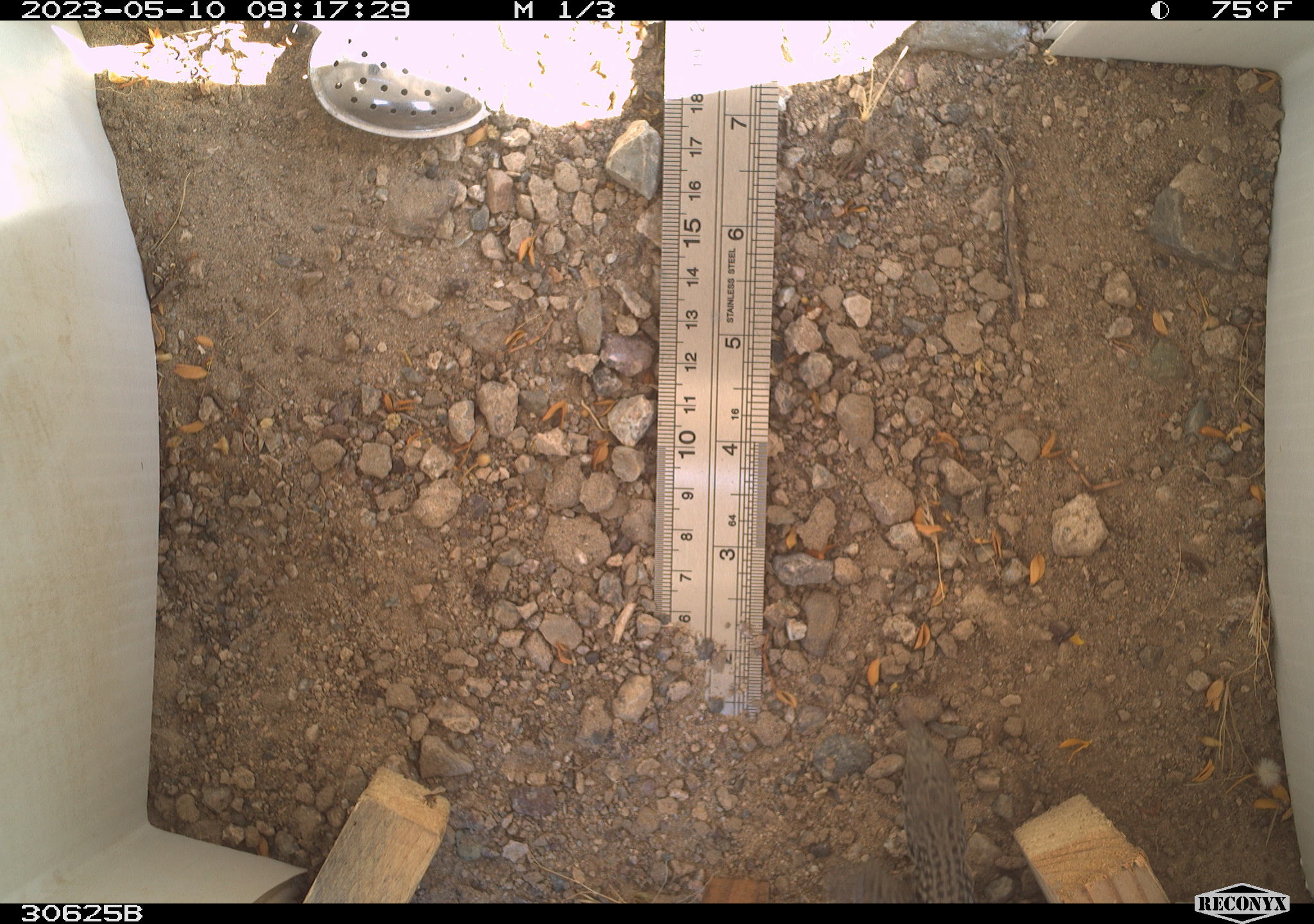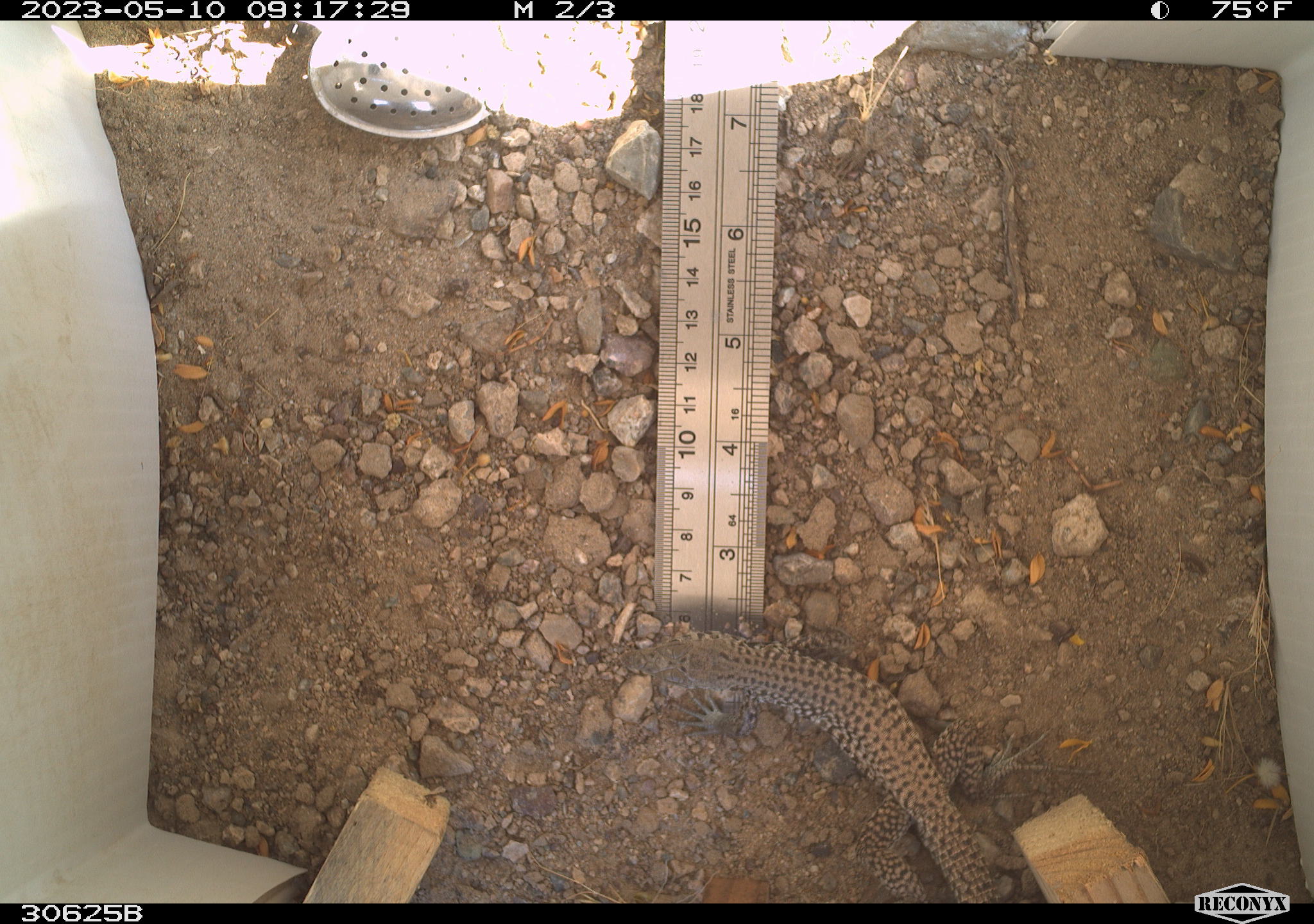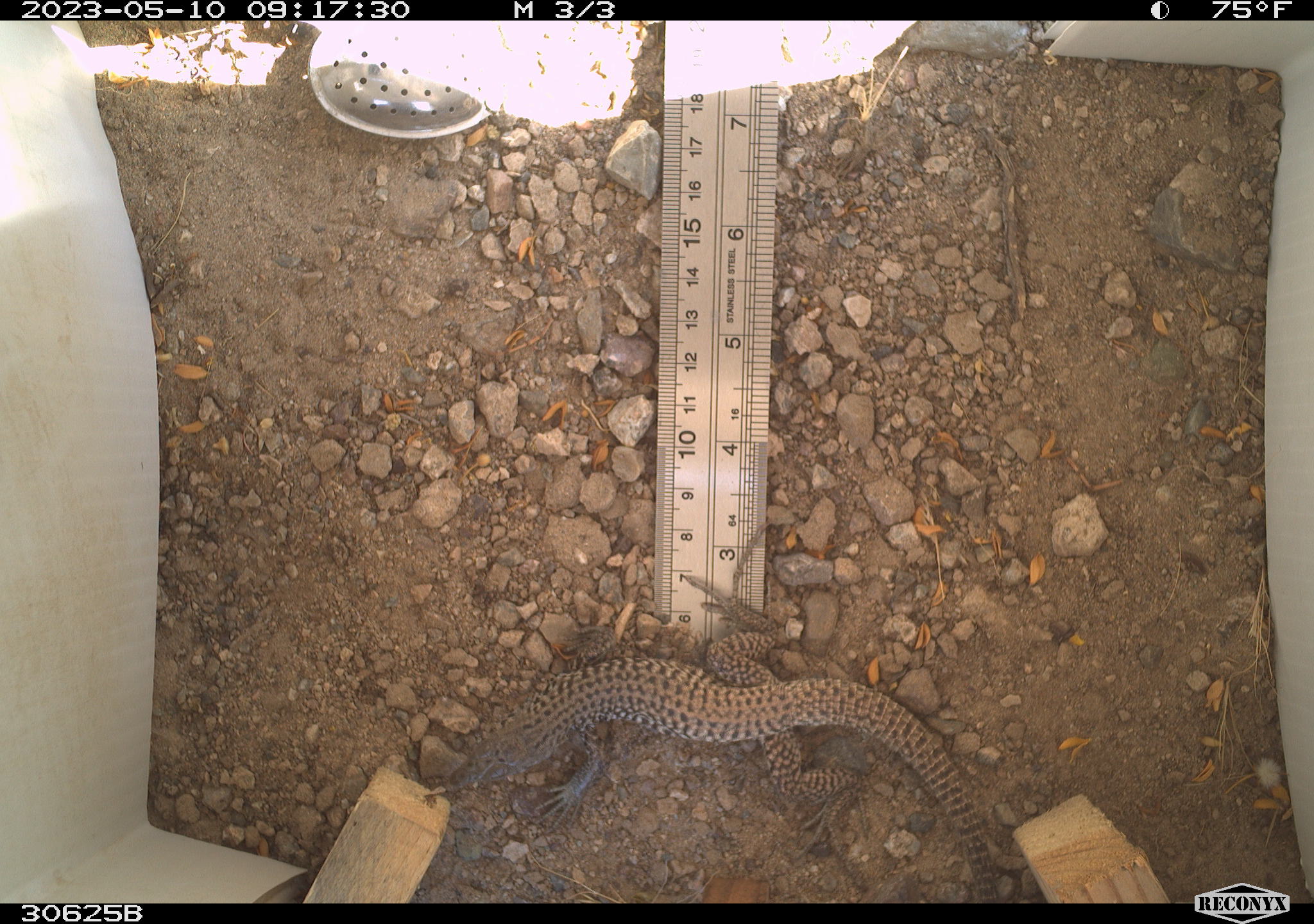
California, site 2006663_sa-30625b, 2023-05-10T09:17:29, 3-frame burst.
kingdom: Animalia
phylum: Chordata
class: Reptilia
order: Squamata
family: Teiidae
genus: Aspidoscelis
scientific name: Aspidoscelis tigris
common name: western whiptail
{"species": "western whiptail (Aspidoscelis tigris)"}